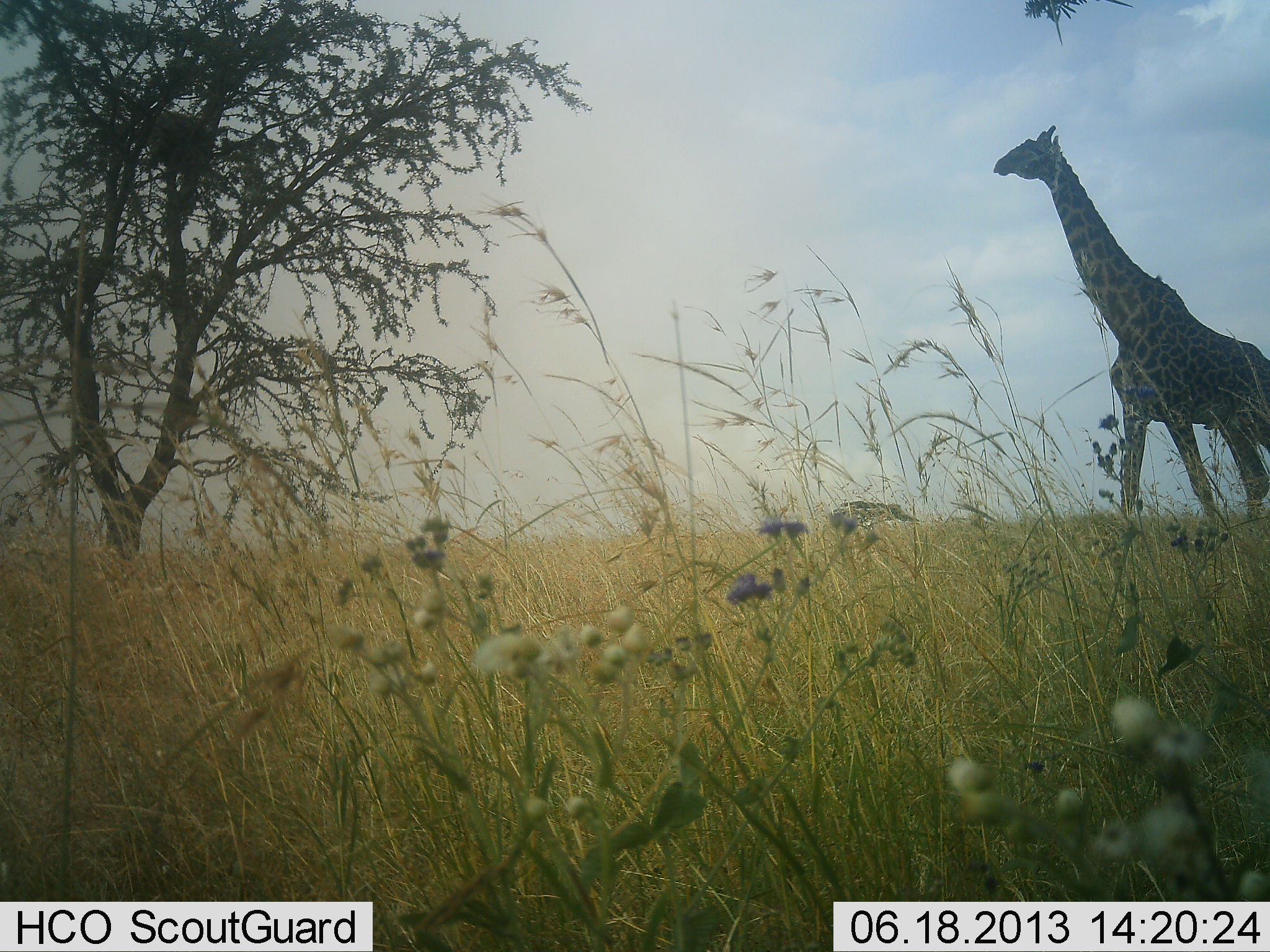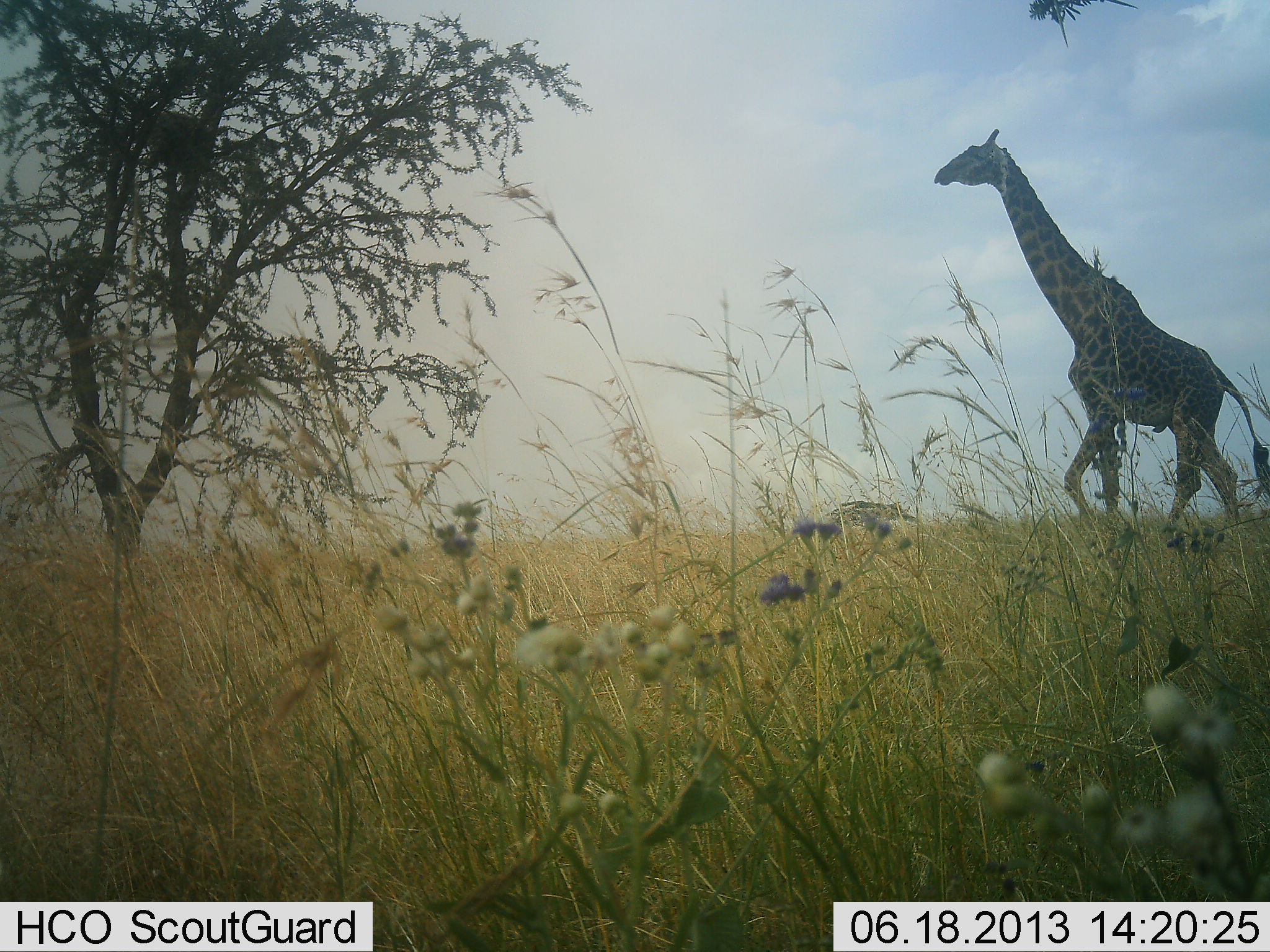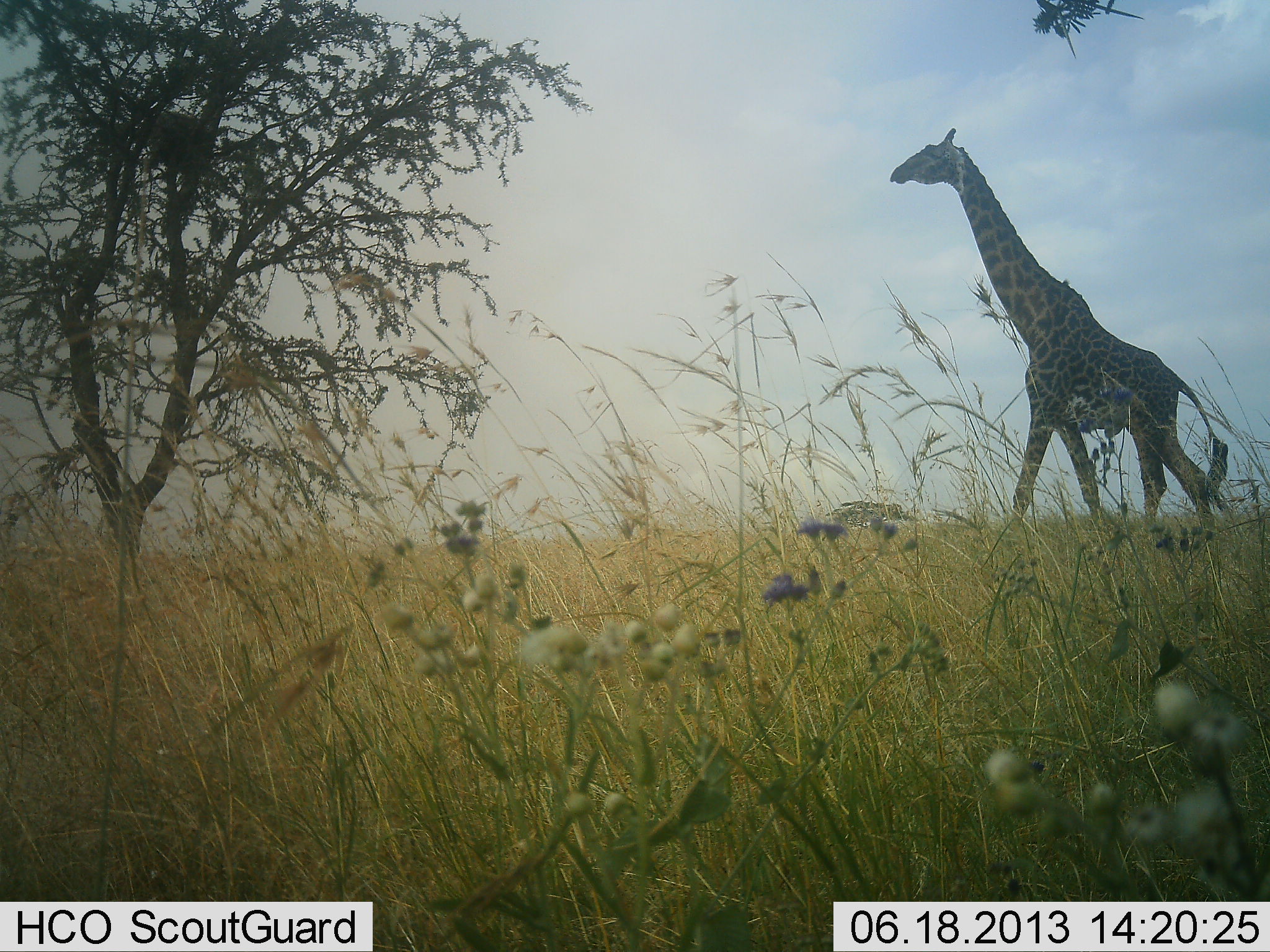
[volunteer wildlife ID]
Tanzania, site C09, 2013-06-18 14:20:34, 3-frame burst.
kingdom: Animalia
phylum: Chordata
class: Mammalia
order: Artiodactyla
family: Giraffidae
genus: Giraffa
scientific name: Giraffa camelopardalis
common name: giraffe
Giraffe (Giraffa camelopardalis), count 1. Behavior (volunteer vote fractions): standing 30%, resting 0%, moving 80%, interacting 0%. Young present (vote fraction): 0%. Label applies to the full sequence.